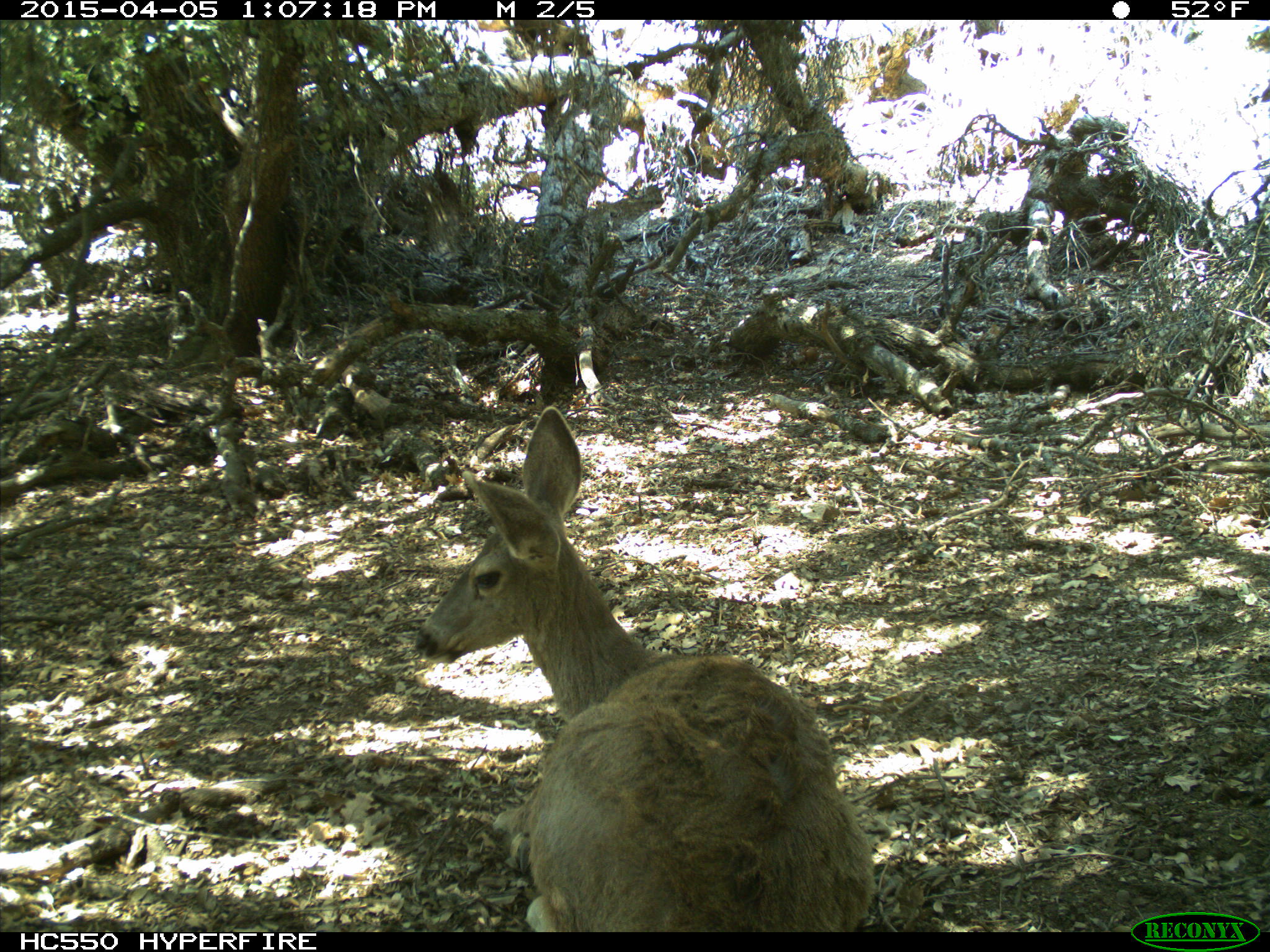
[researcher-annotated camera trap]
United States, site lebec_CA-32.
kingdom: Animalia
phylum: Chordata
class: Mammalia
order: Artiodactyla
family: Cervidae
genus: Odocoileus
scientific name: Odocoileus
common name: deer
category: unidentified deer